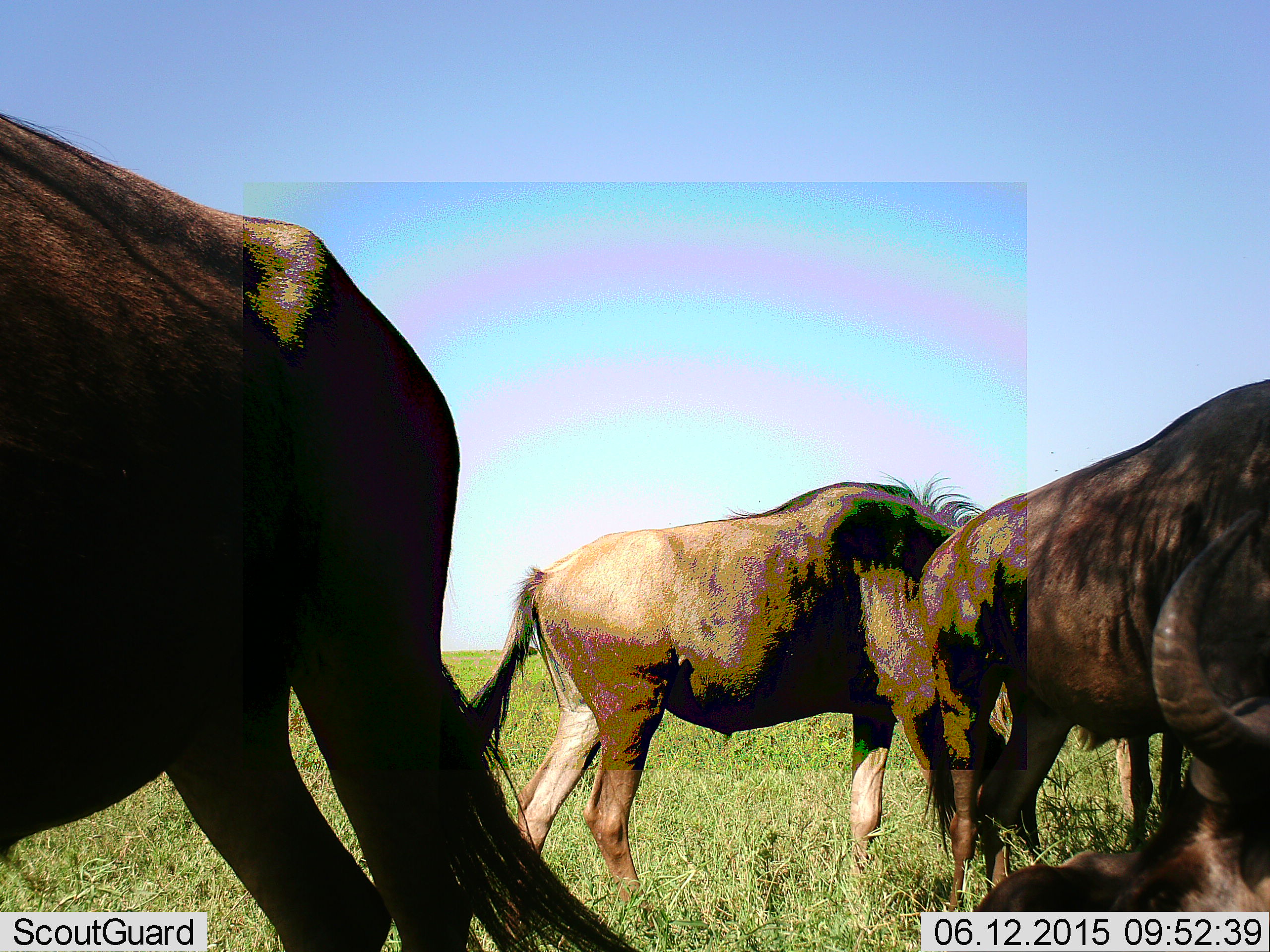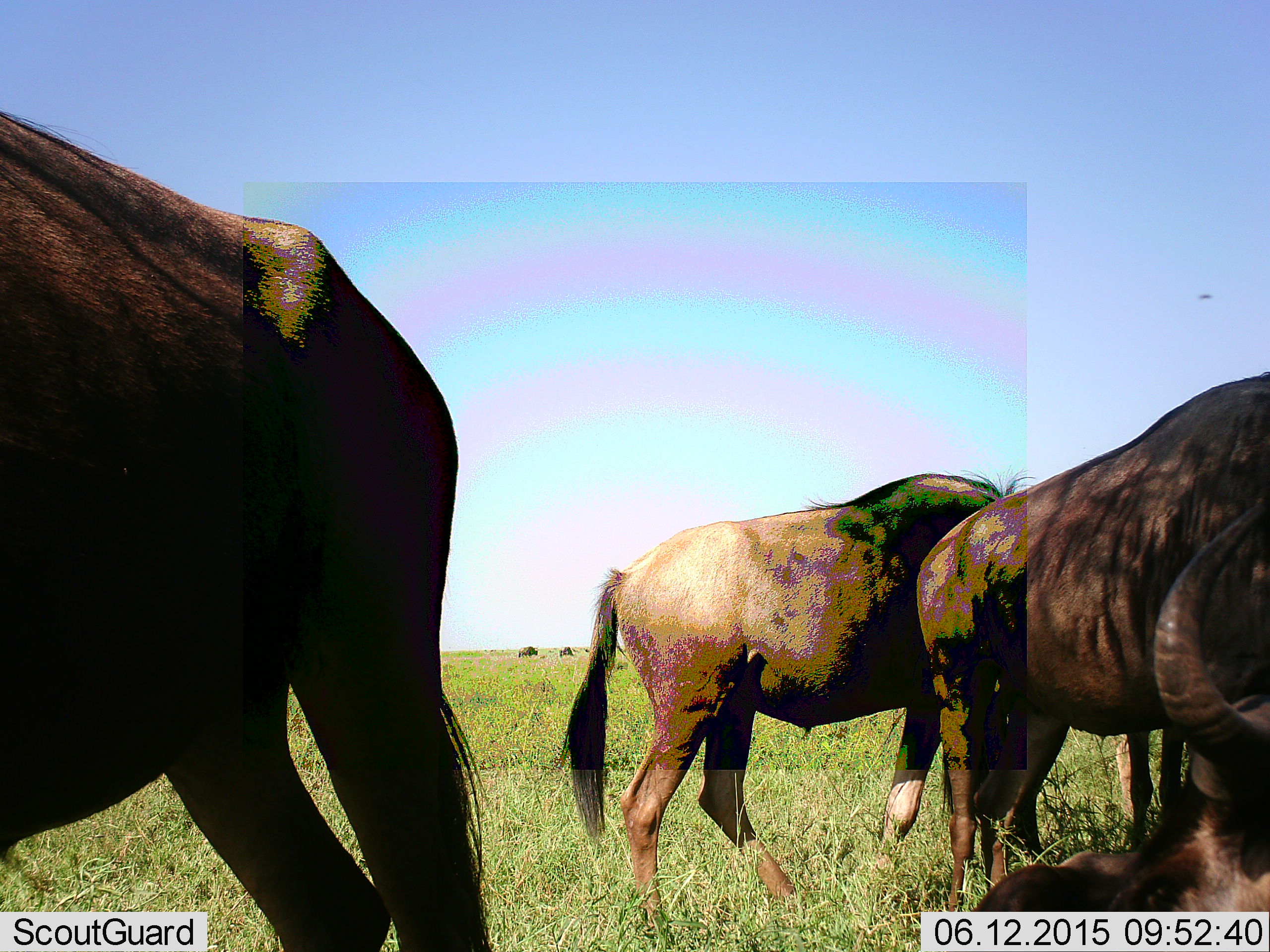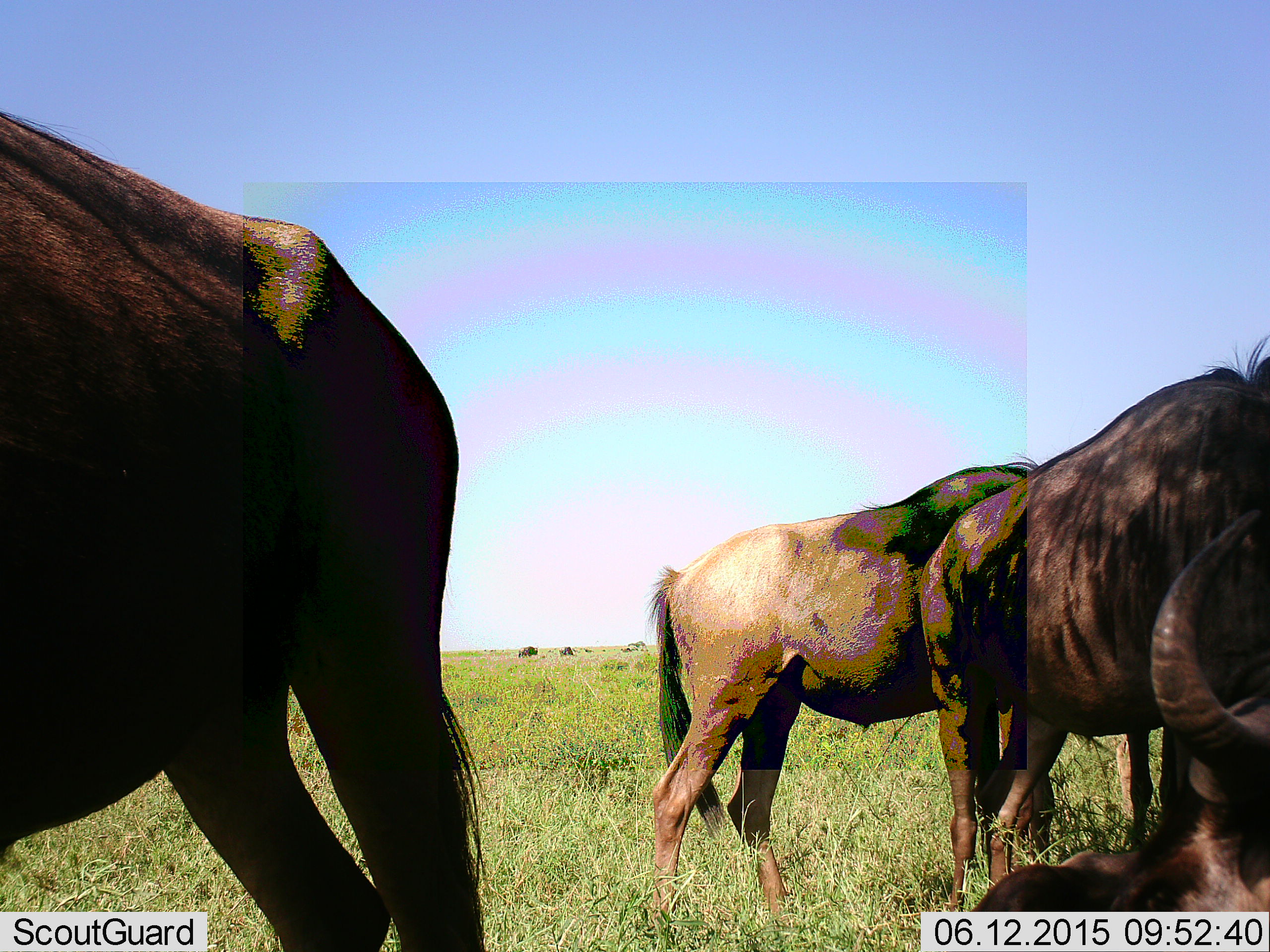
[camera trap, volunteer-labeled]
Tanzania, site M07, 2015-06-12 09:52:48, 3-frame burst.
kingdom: Animalia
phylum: Chordata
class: Mammalia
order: Artiodactyla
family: Bovidae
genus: Connochaetes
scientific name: Connochaetes taurinus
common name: blue wildebeest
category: wildebeest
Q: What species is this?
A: Wildebeest (blue wildebeest) (Connochaetes taurinus).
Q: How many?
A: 5.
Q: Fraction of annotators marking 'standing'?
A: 90%.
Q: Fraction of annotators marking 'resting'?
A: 80%.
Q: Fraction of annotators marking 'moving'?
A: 40%.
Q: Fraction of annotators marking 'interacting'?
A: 0%.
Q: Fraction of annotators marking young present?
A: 0%.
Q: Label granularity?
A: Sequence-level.